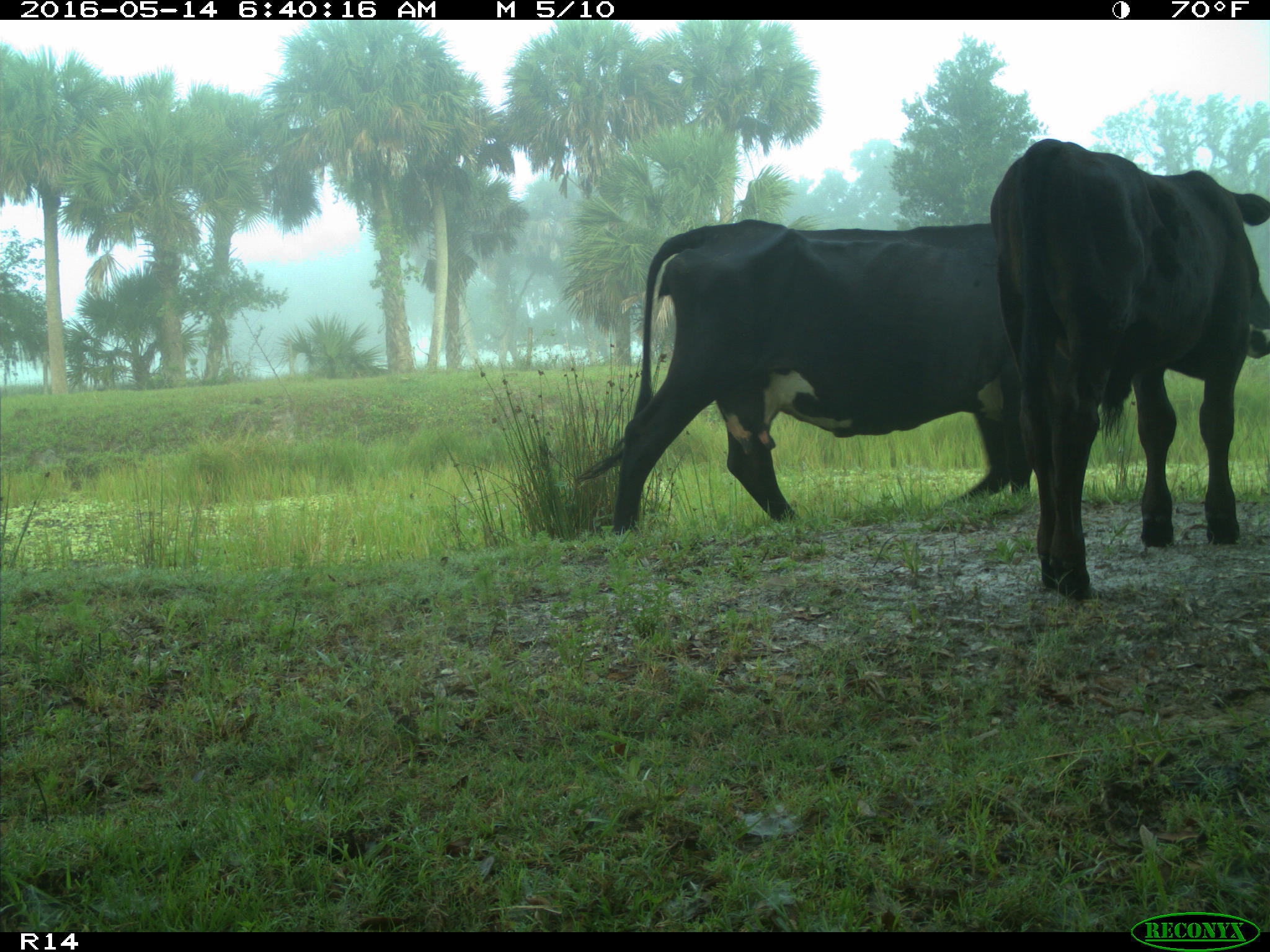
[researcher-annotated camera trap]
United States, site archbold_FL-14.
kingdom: Animalia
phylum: Chordata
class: Mammalia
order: Artiodactyla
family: Bovidae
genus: Bos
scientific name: Bos taurus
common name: domestic cow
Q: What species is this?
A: Bos taurus (domestic cow).